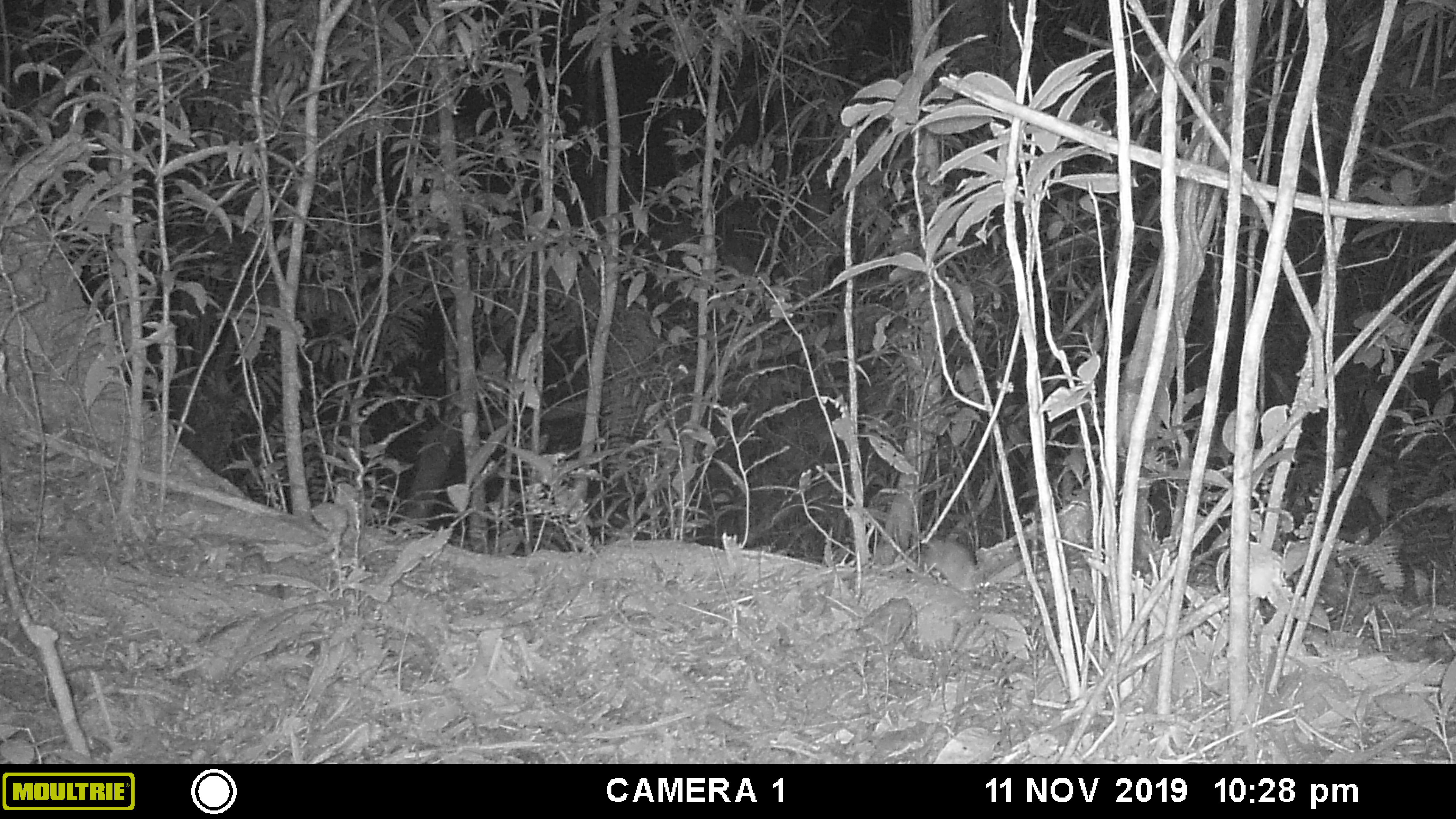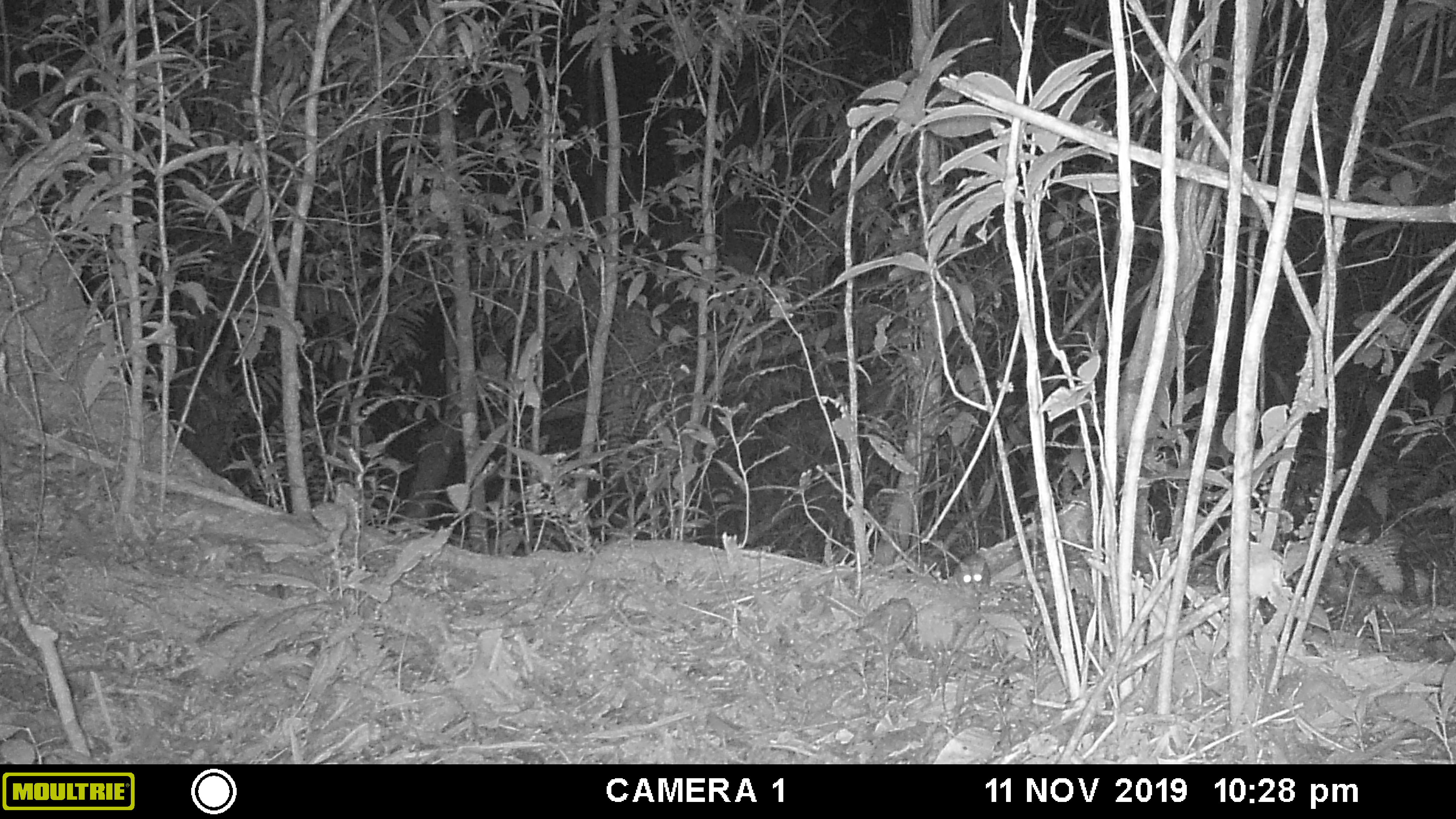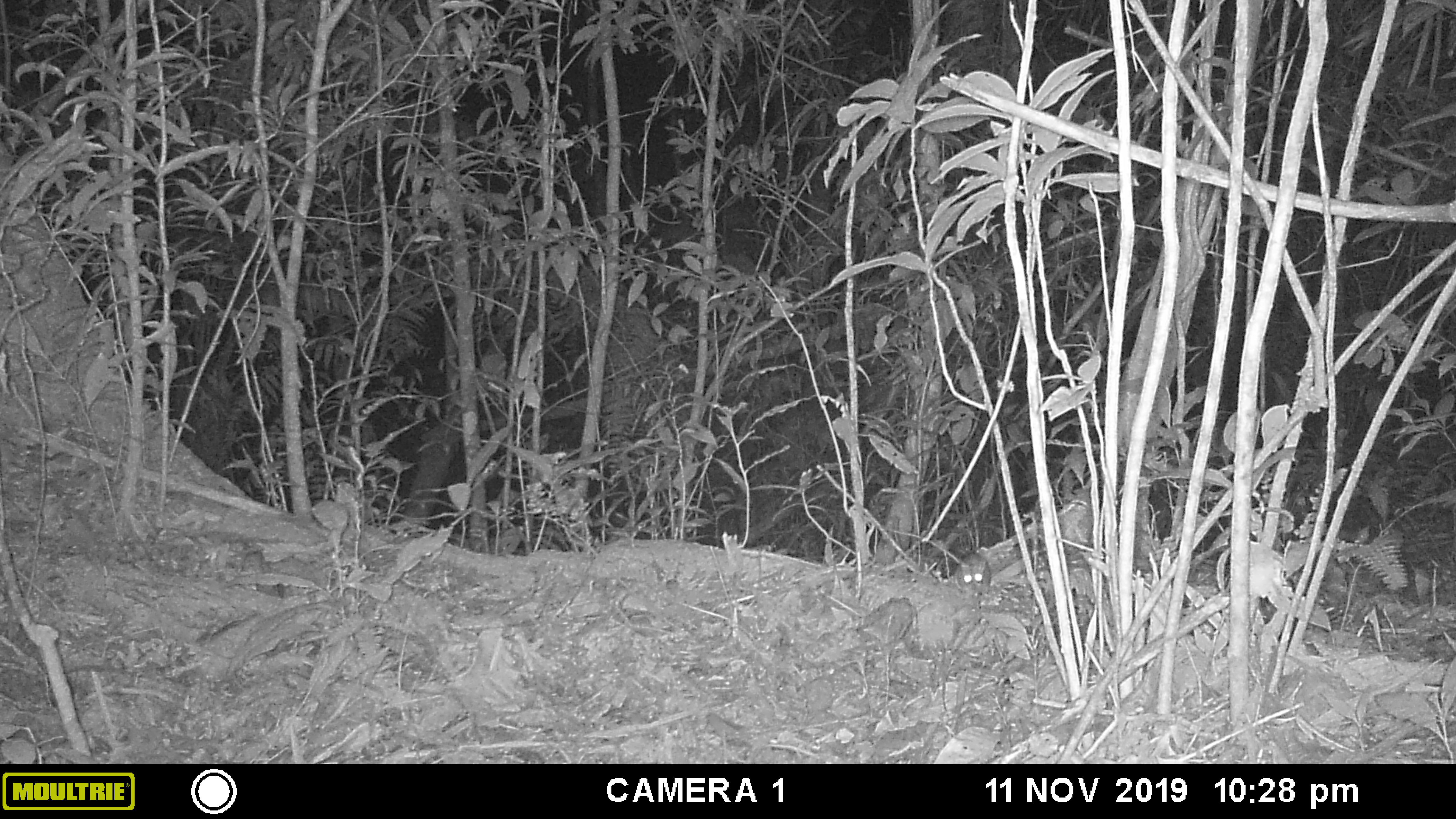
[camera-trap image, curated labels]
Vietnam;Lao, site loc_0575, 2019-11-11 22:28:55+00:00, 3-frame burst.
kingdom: Animalia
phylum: Chordata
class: Mammalia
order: Rodentia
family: Muridae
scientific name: Muridae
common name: old-world mice and rats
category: unidentified murid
Unidentified murid (old-world mice and rats) (Muridae). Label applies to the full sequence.